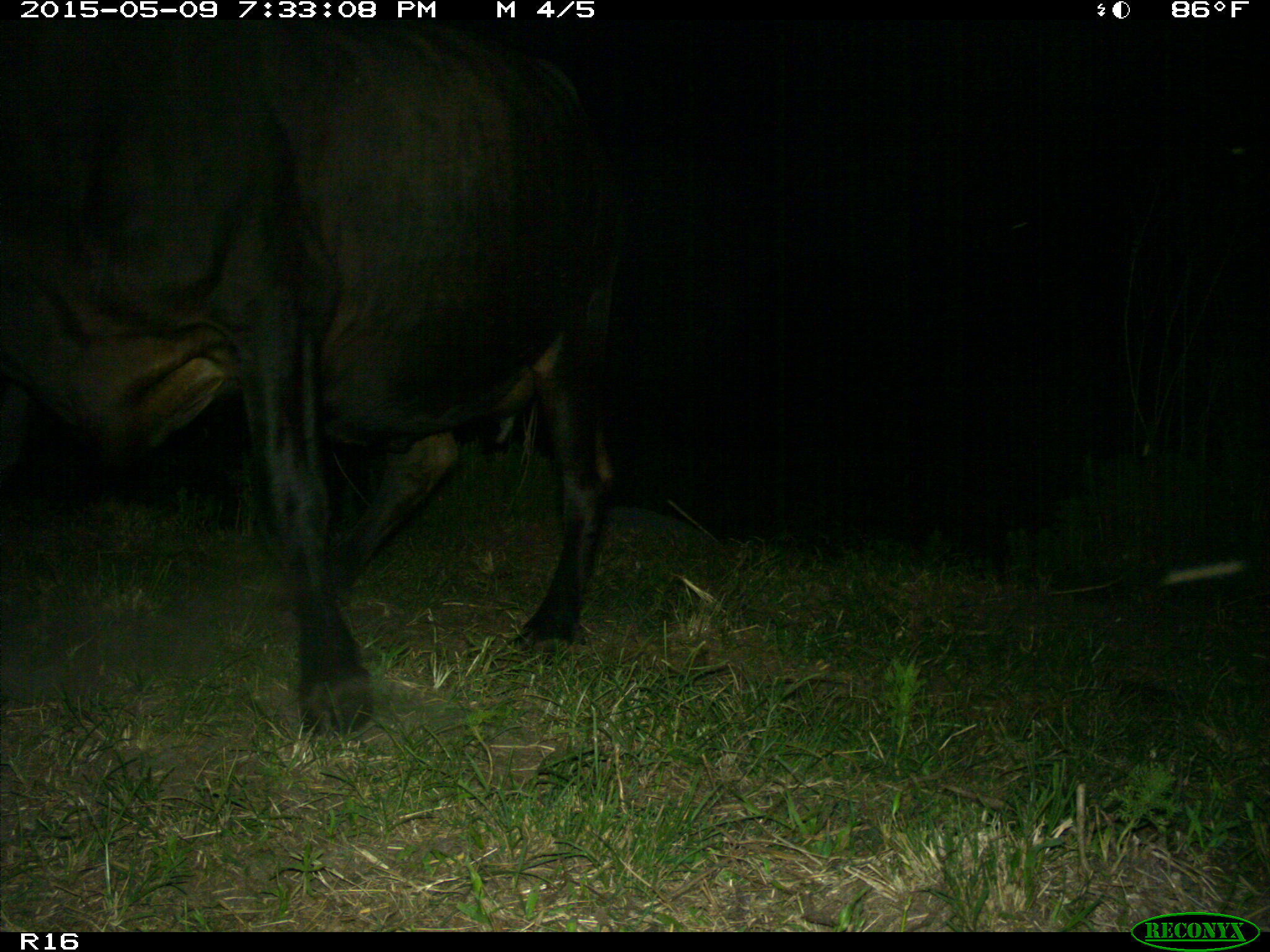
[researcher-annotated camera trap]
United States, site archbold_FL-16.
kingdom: Animalia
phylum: Chordata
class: Mammalia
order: Artiodactyla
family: Bovidae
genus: Bos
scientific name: Bos taurus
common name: domestic cow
Bos taurus (domestic cow).